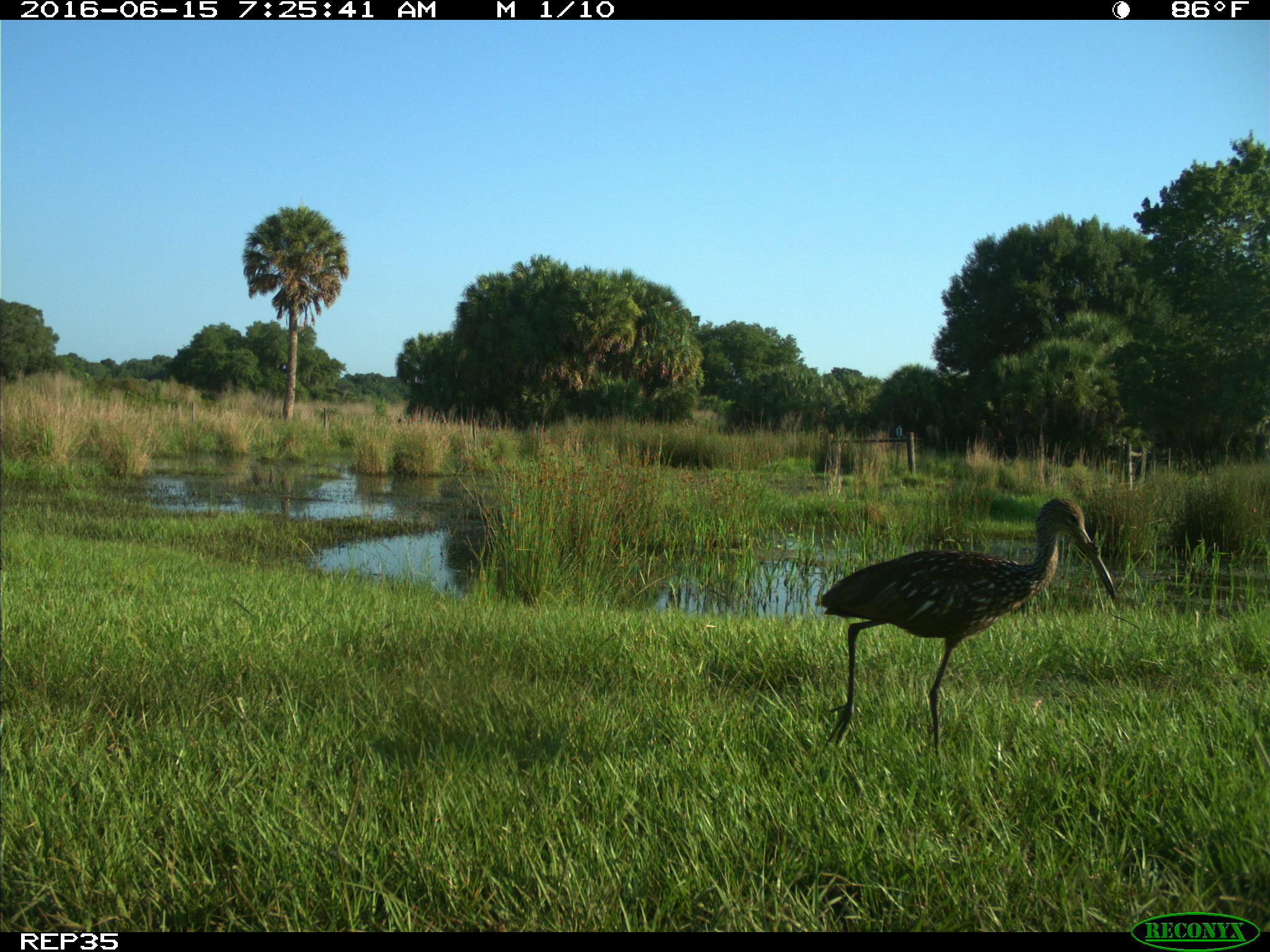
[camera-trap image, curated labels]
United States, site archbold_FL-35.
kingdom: Animalia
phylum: Chordata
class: Aves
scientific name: Aves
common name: birds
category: unidentified bird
Unidentified bird (birds) (Aves).